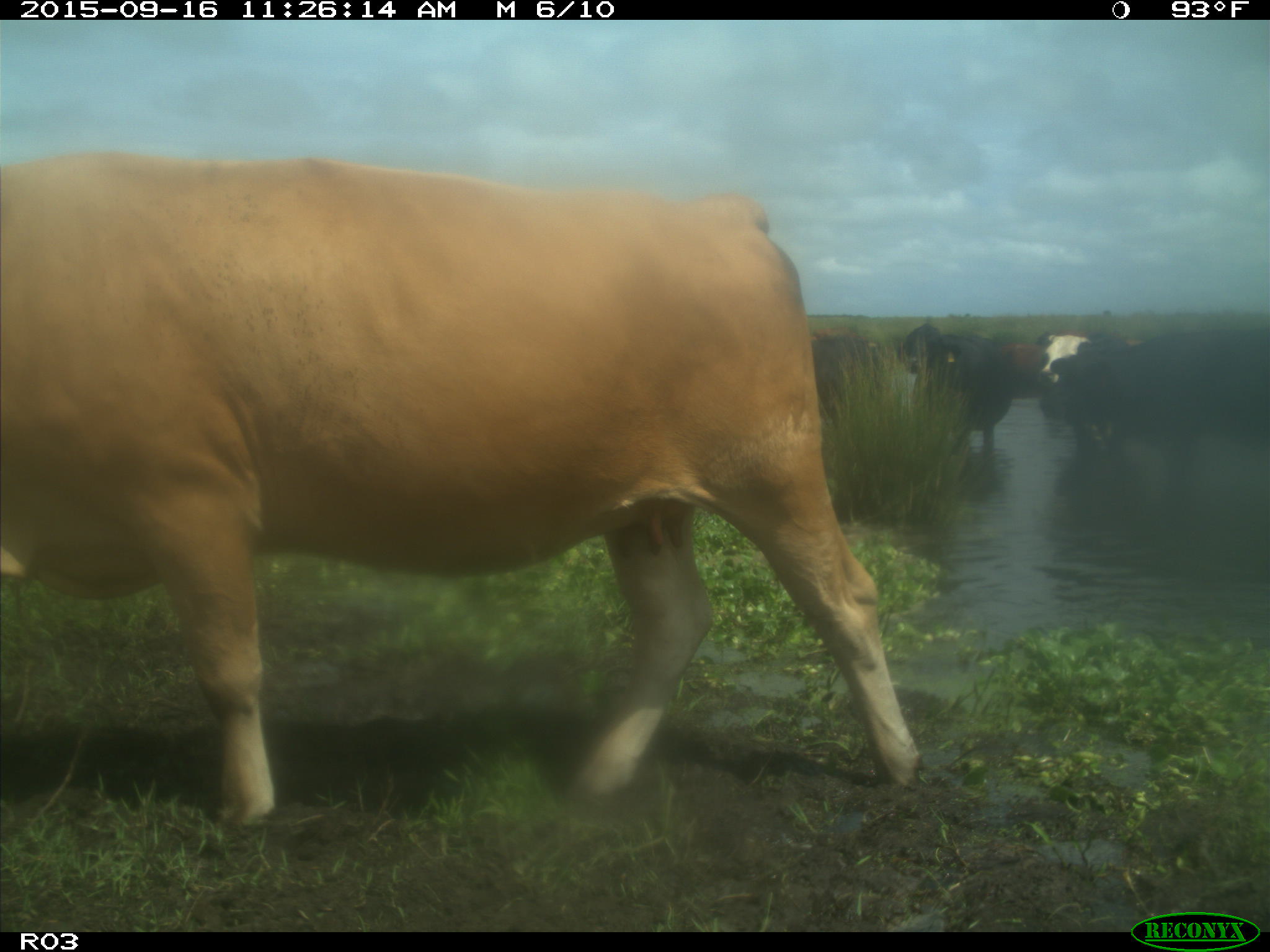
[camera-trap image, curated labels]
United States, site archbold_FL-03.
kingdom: Animalia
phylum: Chordata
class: Mammalia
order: Artiodactyla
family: Bovidae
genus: Bos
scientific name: Bos taurus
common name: domestic cow